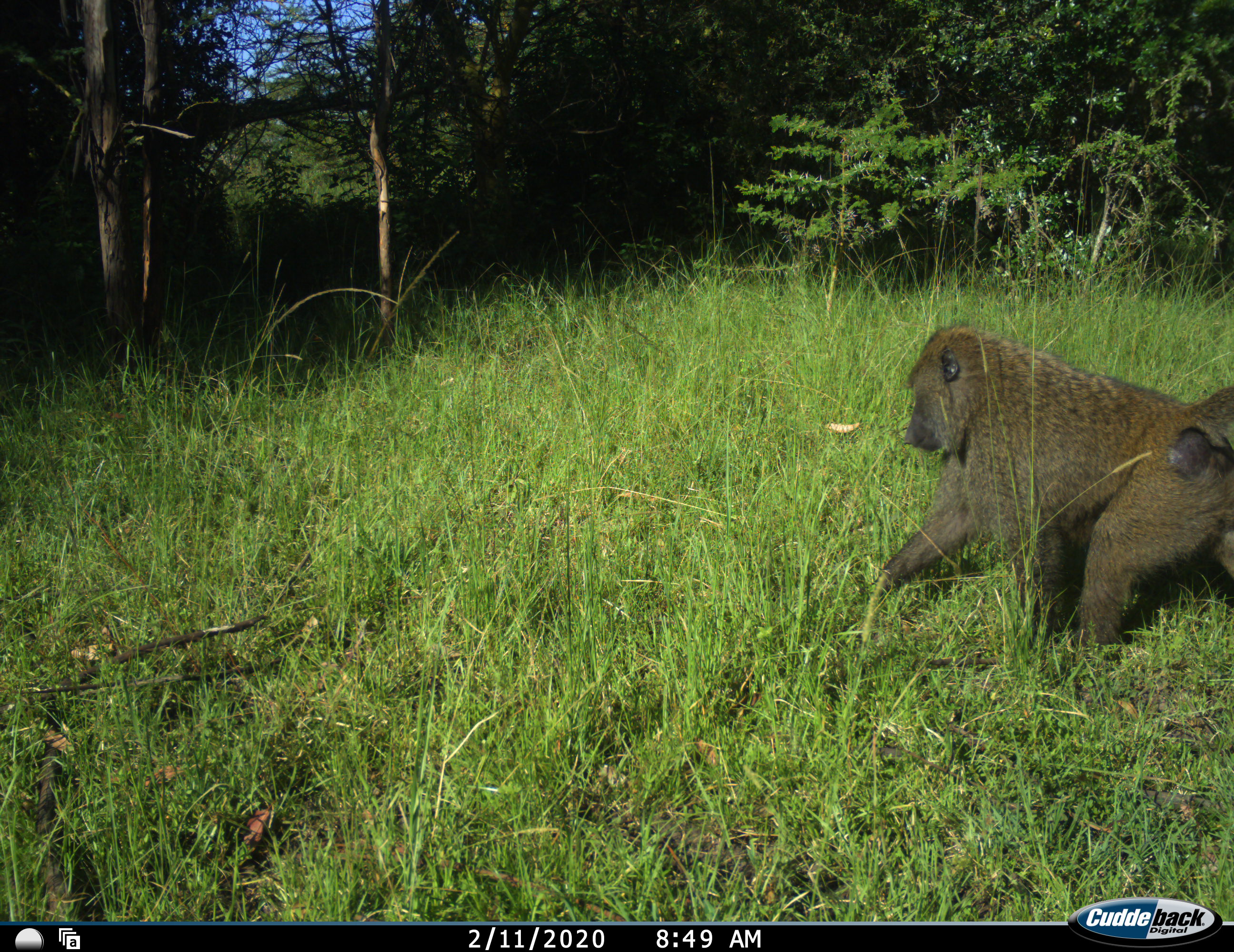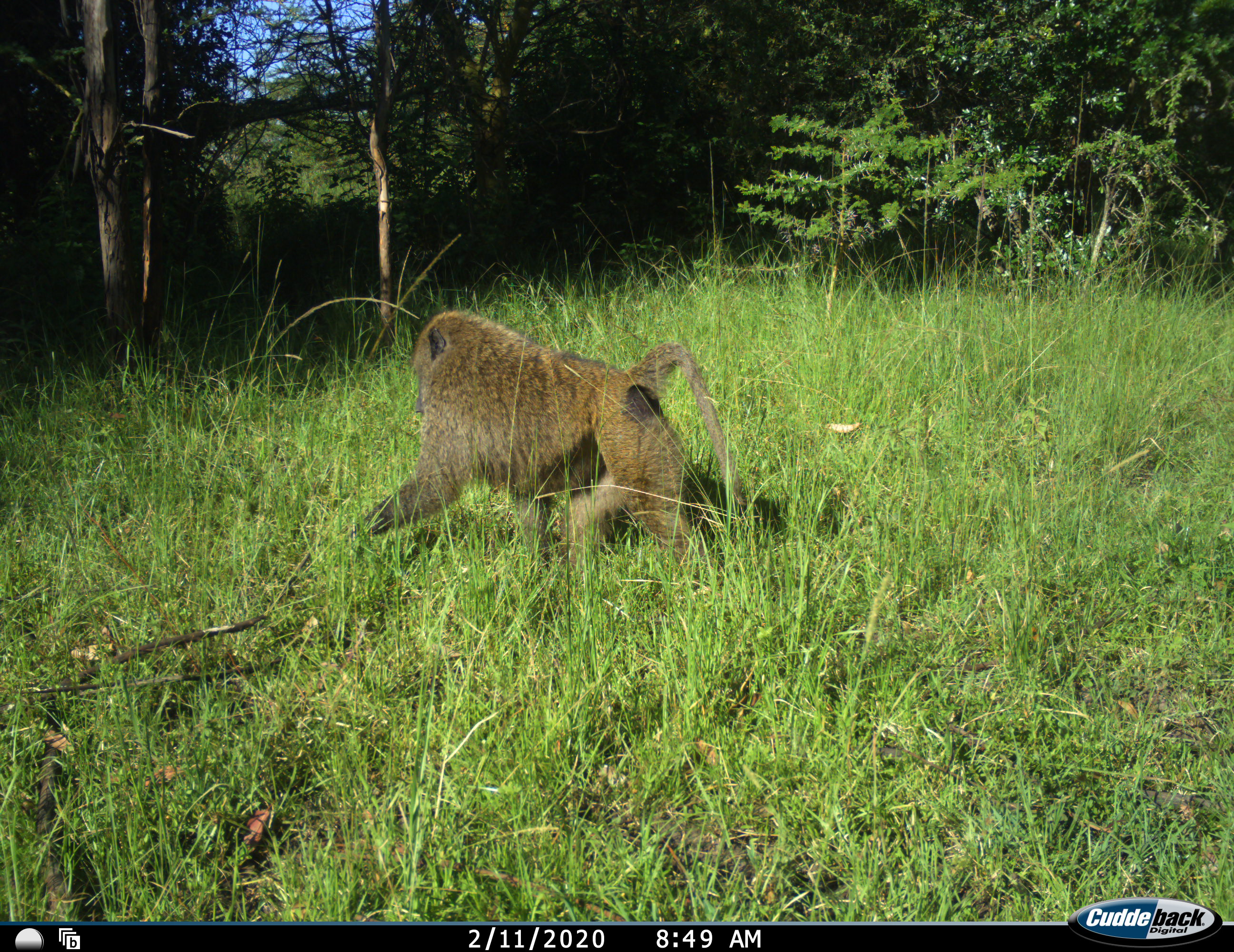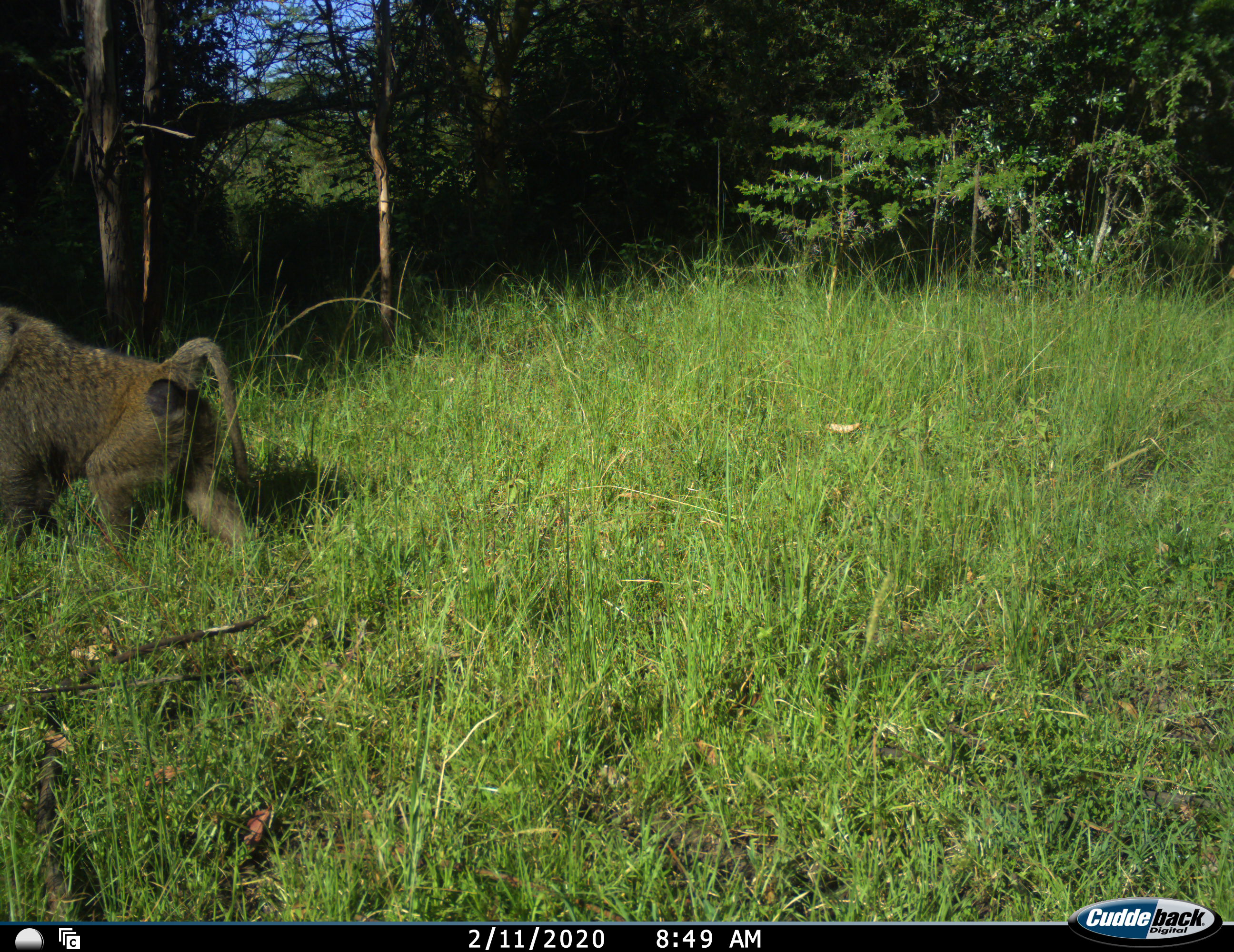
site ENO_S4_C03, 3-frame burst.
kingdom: Animalia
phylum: Chordata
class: Mammalia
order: Primates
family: Cercopithecidae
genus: Papio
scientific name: Papio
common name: baboon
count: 1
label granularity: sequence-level